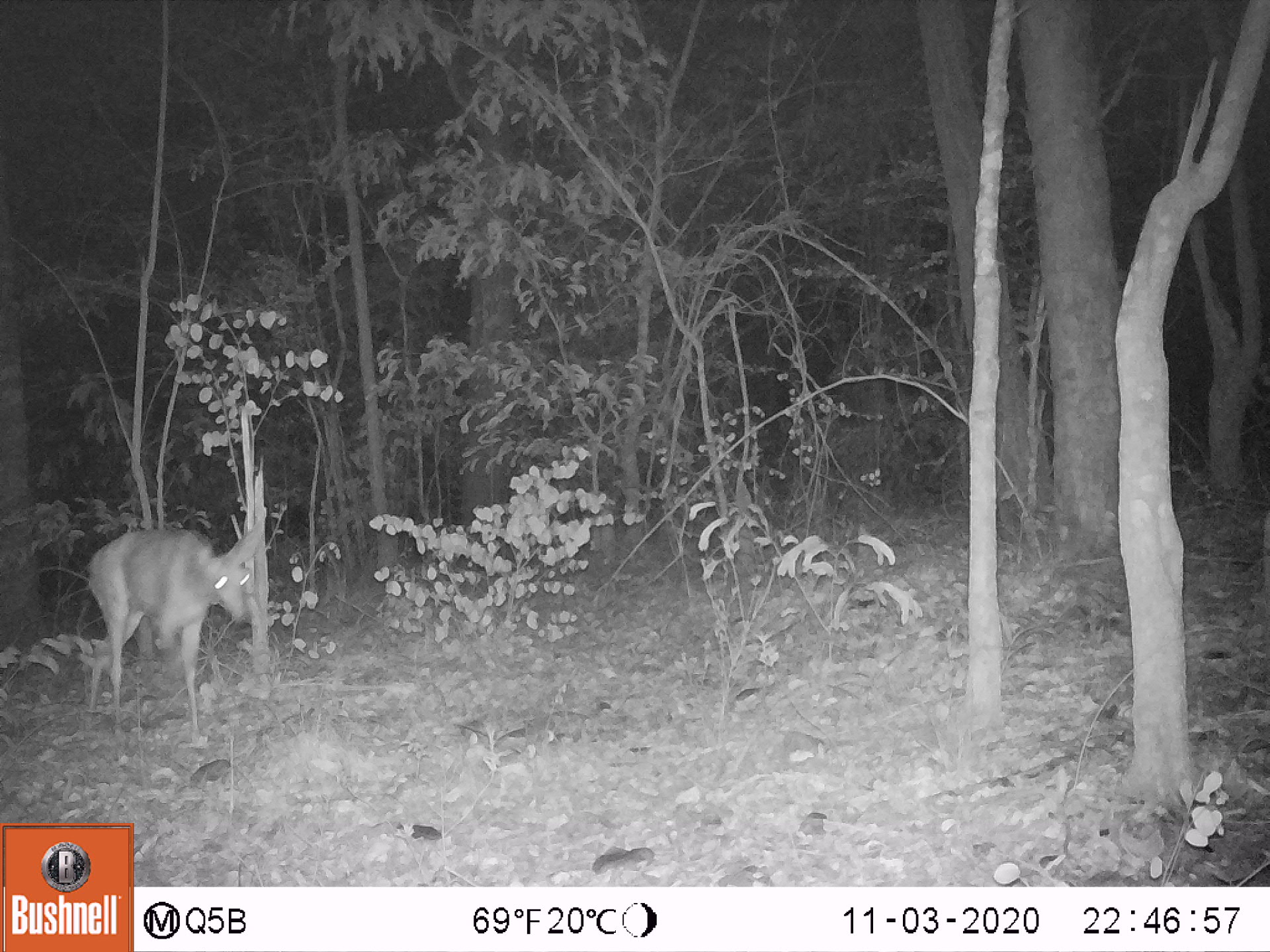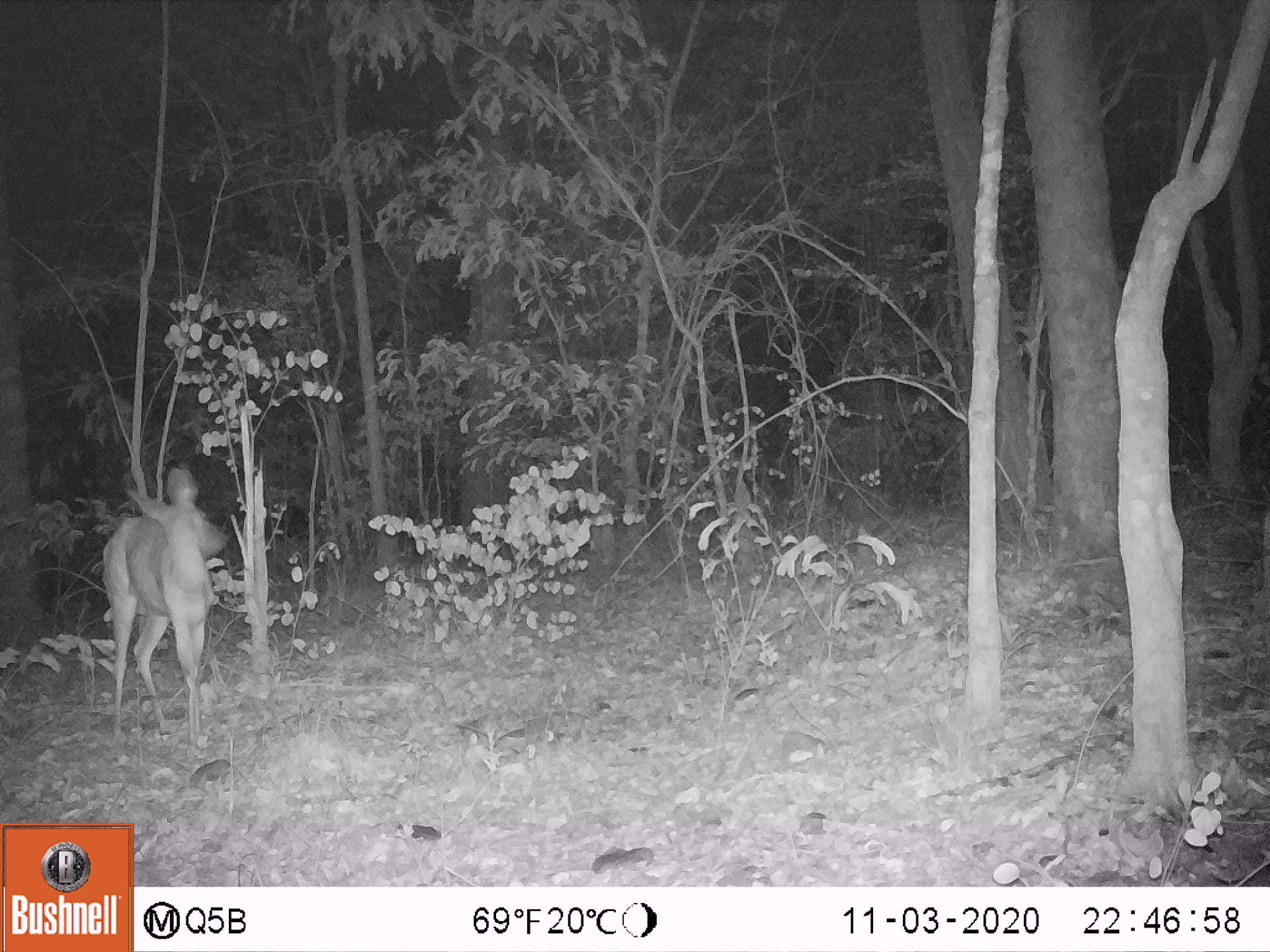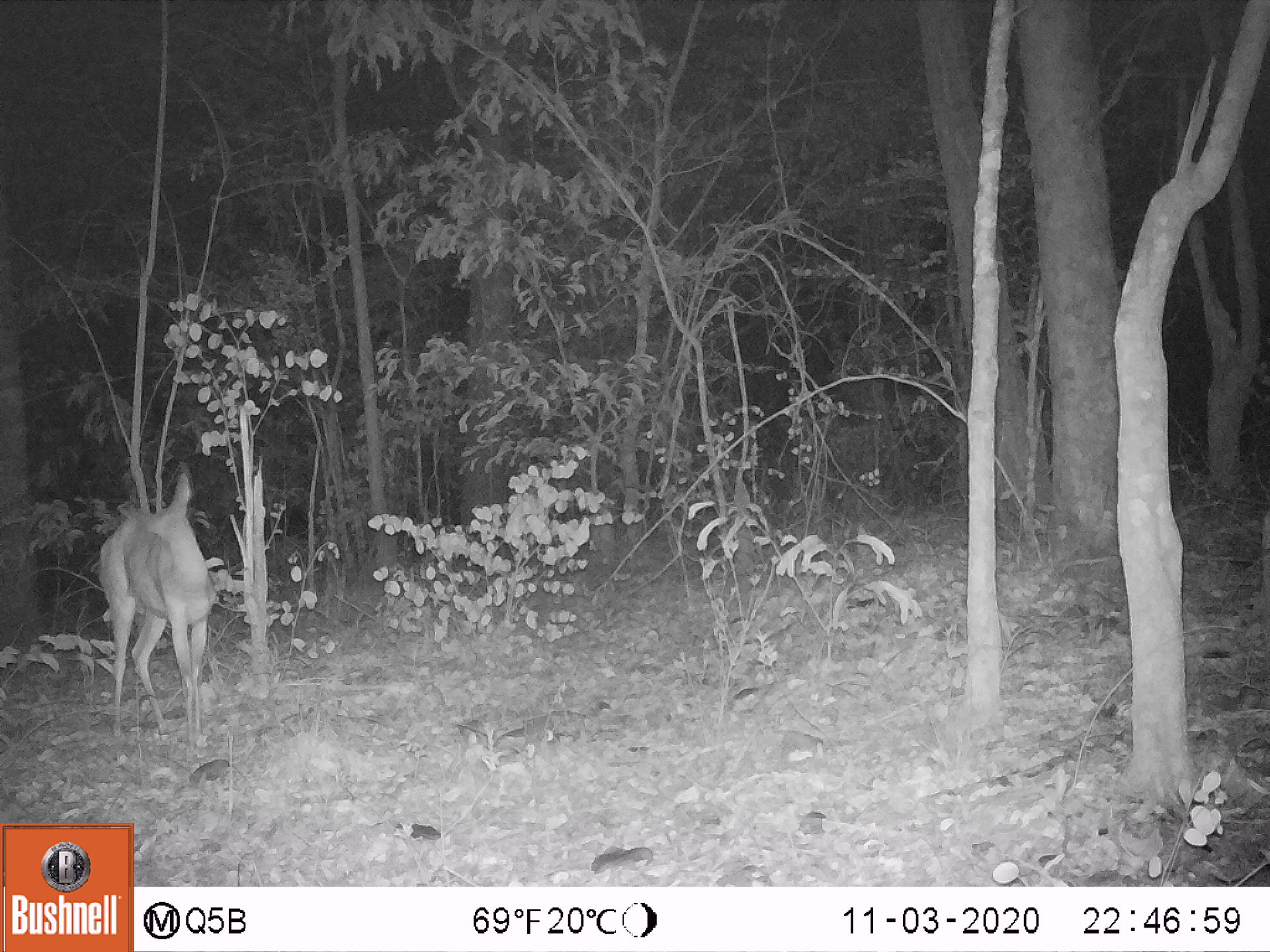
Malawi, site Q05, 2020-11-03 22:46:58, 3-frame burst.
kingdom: Animalia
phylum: Chordata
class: Mammalia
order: Artiodactyla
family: Bovidae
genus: Tragelaphus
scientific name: Tragelaphus sylvaticus sylvaticus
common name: cape bushbuck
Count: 1.